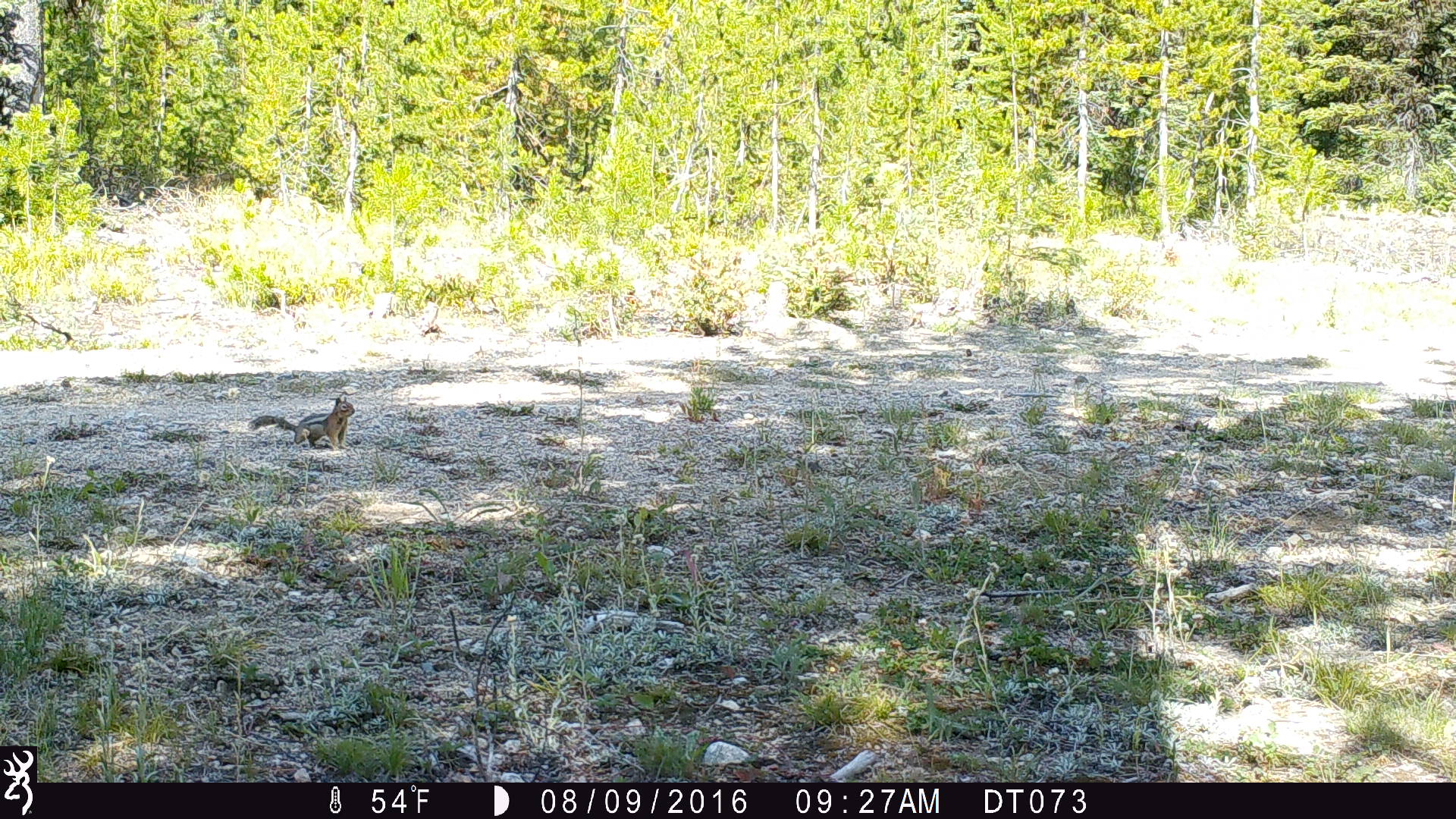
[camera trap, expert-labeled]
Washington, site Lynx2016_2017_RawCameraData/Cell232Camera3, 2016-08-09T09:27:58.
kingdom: Animalia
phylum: Chordata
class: Mammalia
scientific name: Mammalia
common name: small mammal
Small mammal (Mammalia). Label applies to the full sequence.